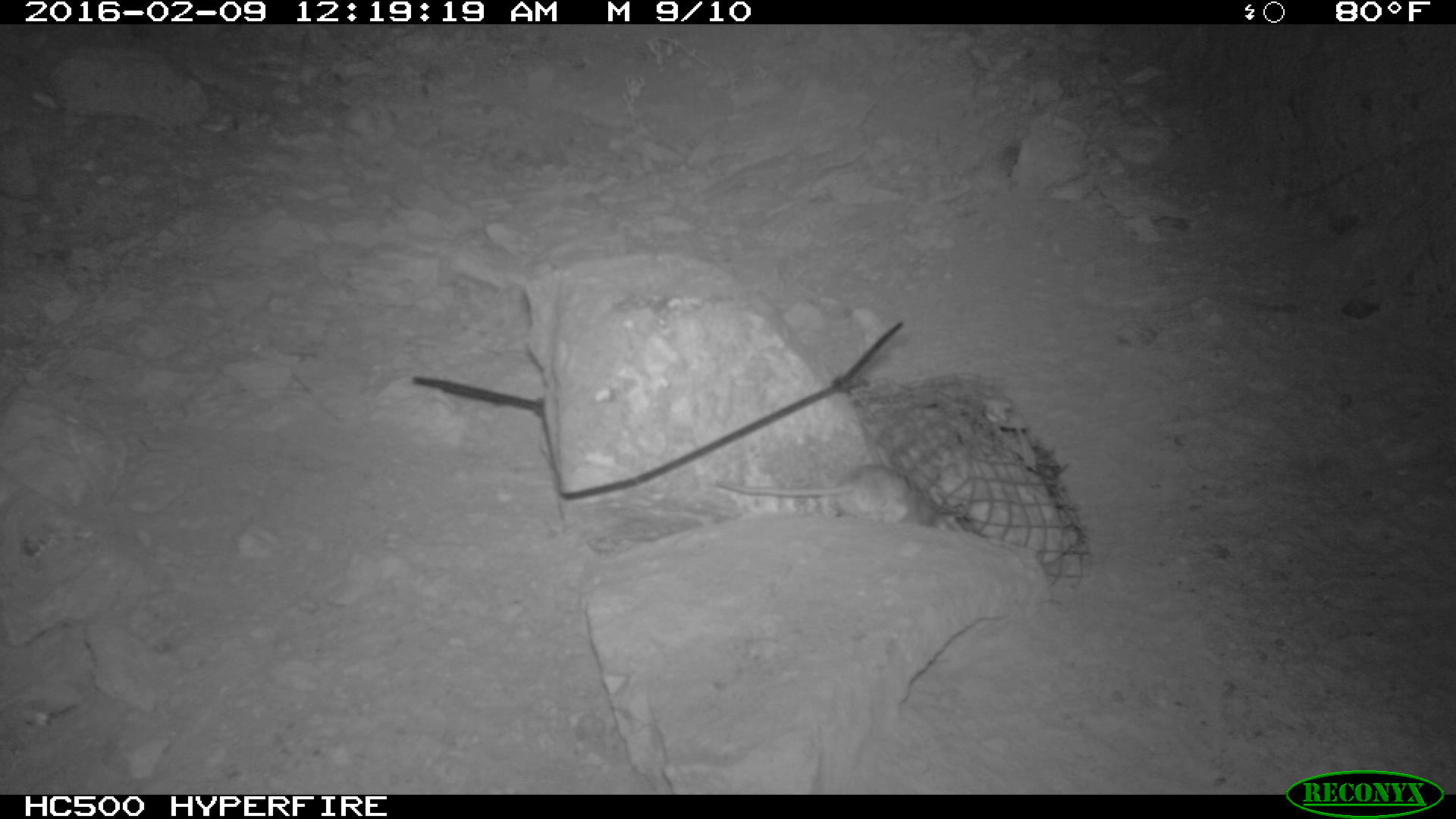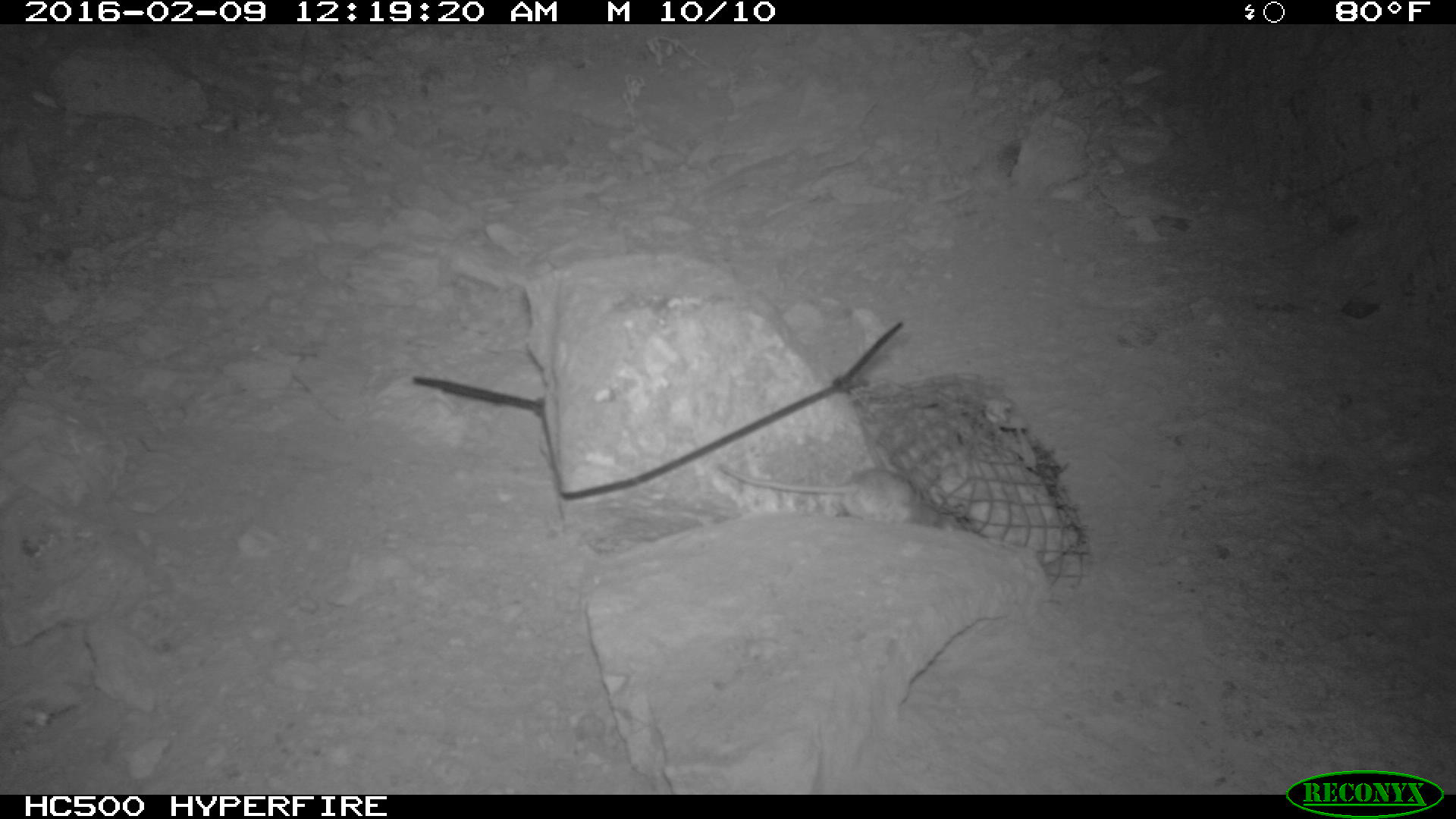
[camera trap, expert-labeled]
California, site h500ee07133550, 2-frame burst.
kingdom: Animalia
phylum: Chordata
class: Mammalia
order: Rodentia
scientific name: Rodentia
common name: rodent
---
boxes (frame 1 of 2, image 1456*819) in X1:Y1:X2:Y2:
rodent: 711:461:940:523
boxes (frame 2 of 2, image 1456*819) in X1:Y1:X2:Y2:
rodent: 709:460:973:531